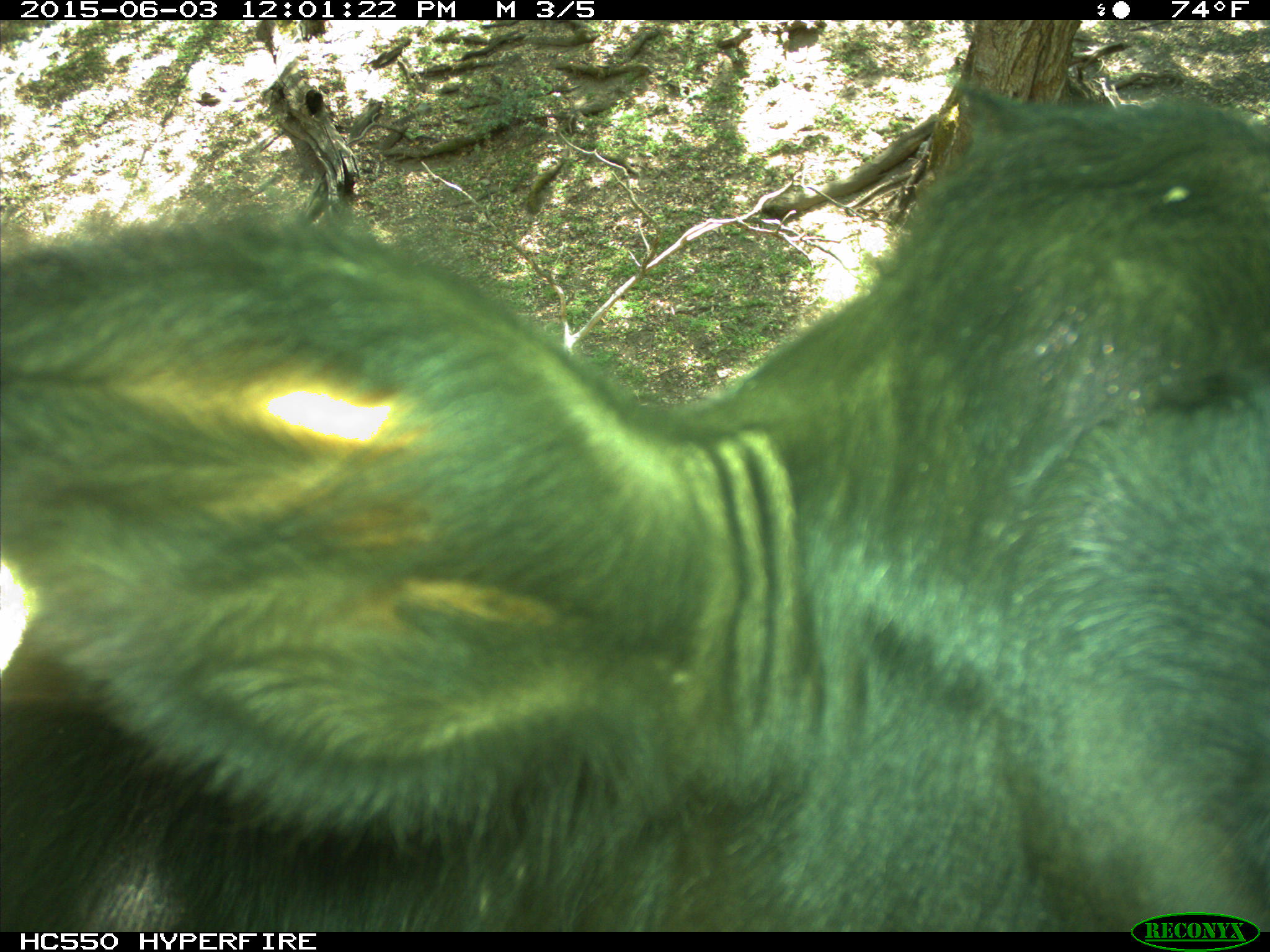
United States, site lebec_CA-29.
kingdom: Animalia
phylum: Chordata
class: Mammalia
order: Artiodactyla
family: Bovidae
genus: Bos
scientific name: Bos taurus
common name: domestic cow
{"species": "Bos taurus (domestic cow)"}